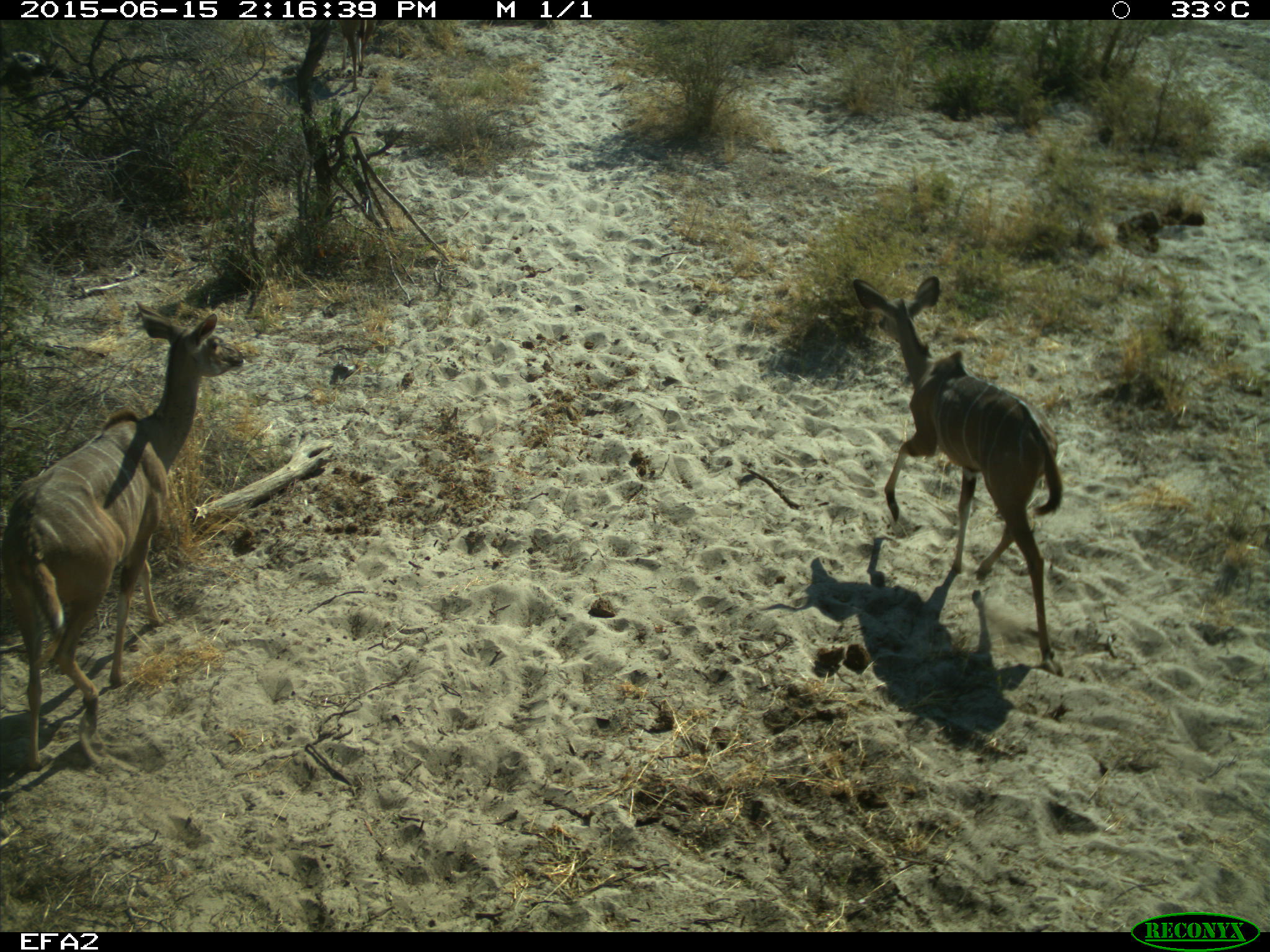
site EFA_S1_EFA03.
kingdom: Animalia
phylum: Chordata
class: Mammalia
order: Artiodactyla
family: Bovidae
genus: Tragelaphus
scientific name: Tragelaphus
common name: kudu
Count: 2.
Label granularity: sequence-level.